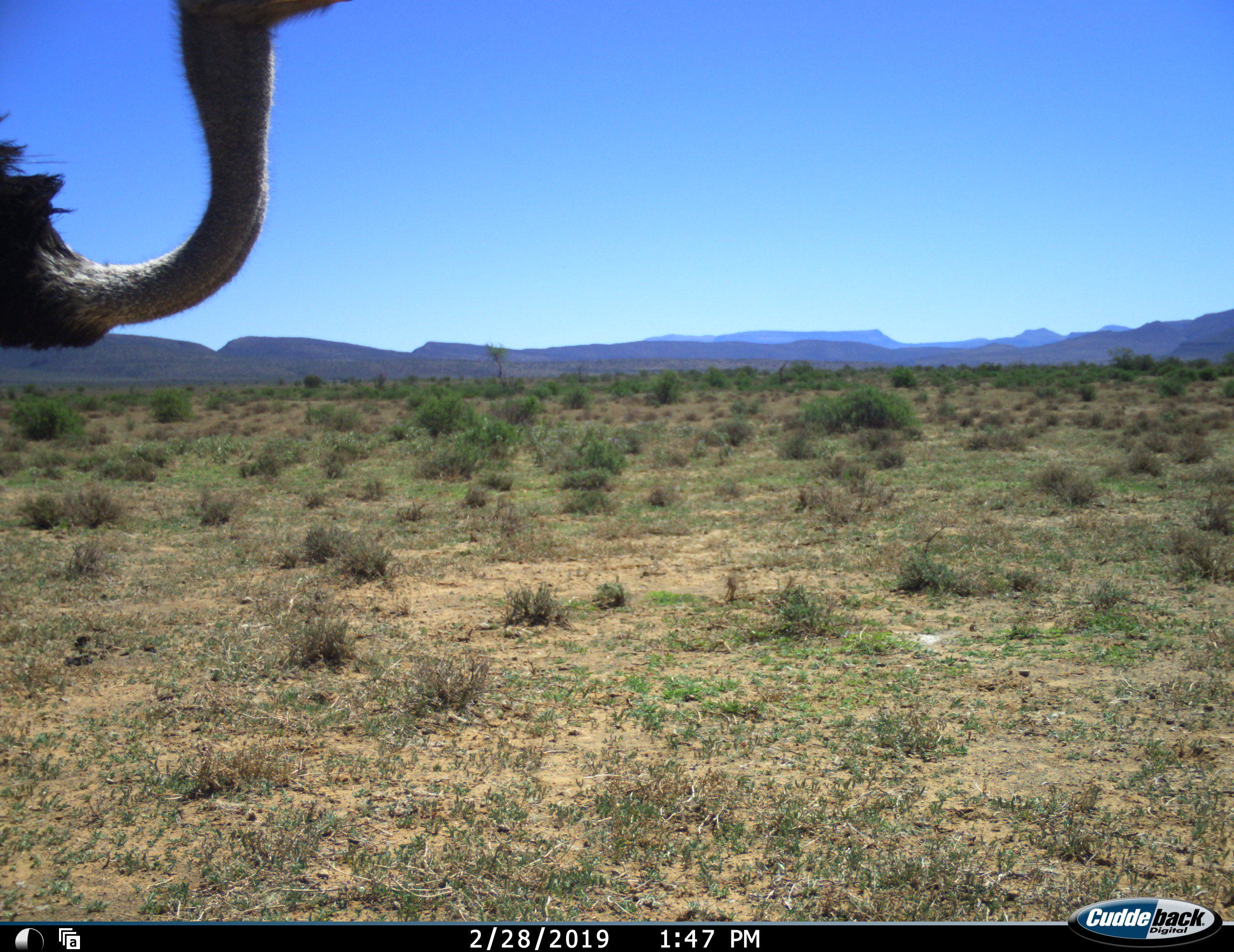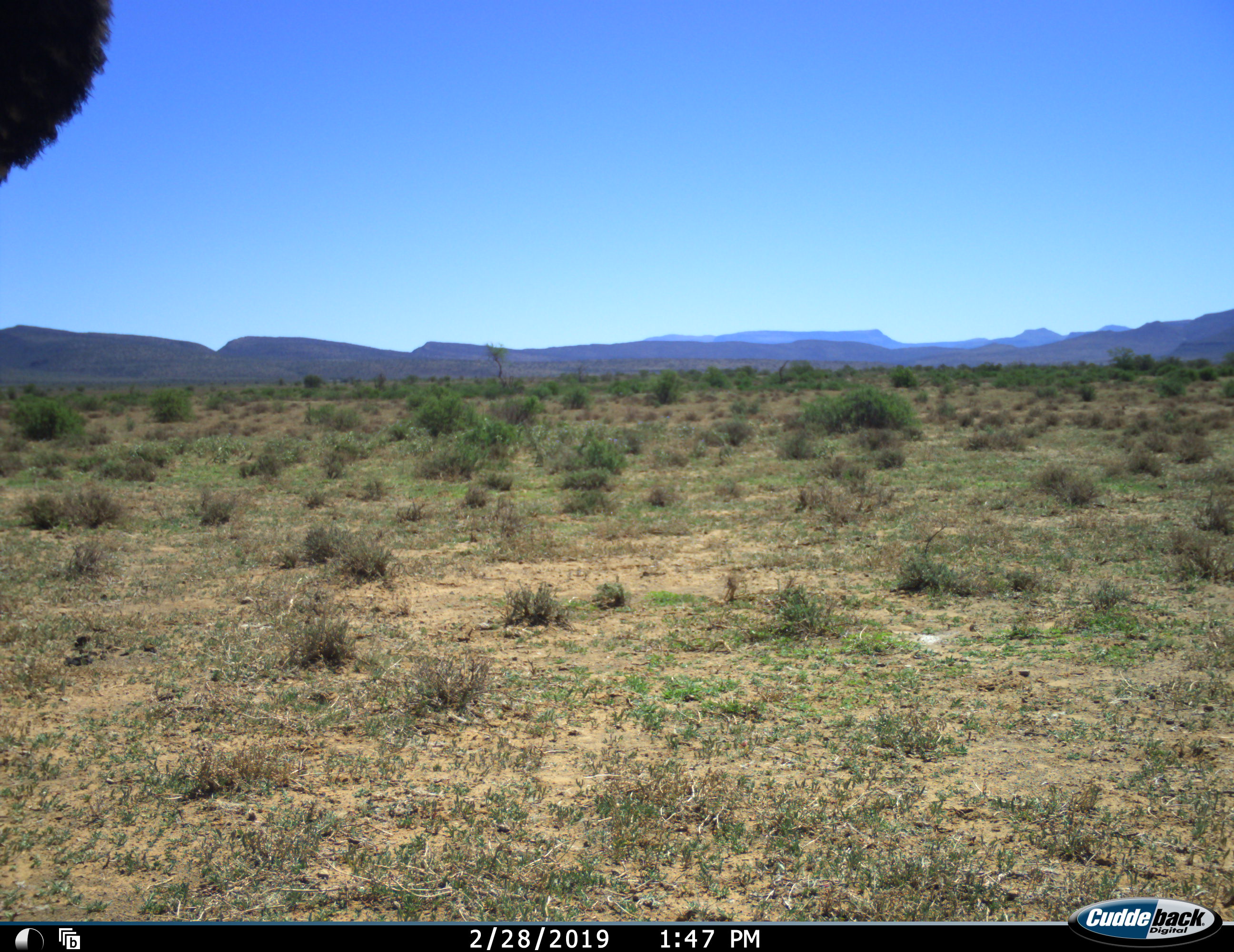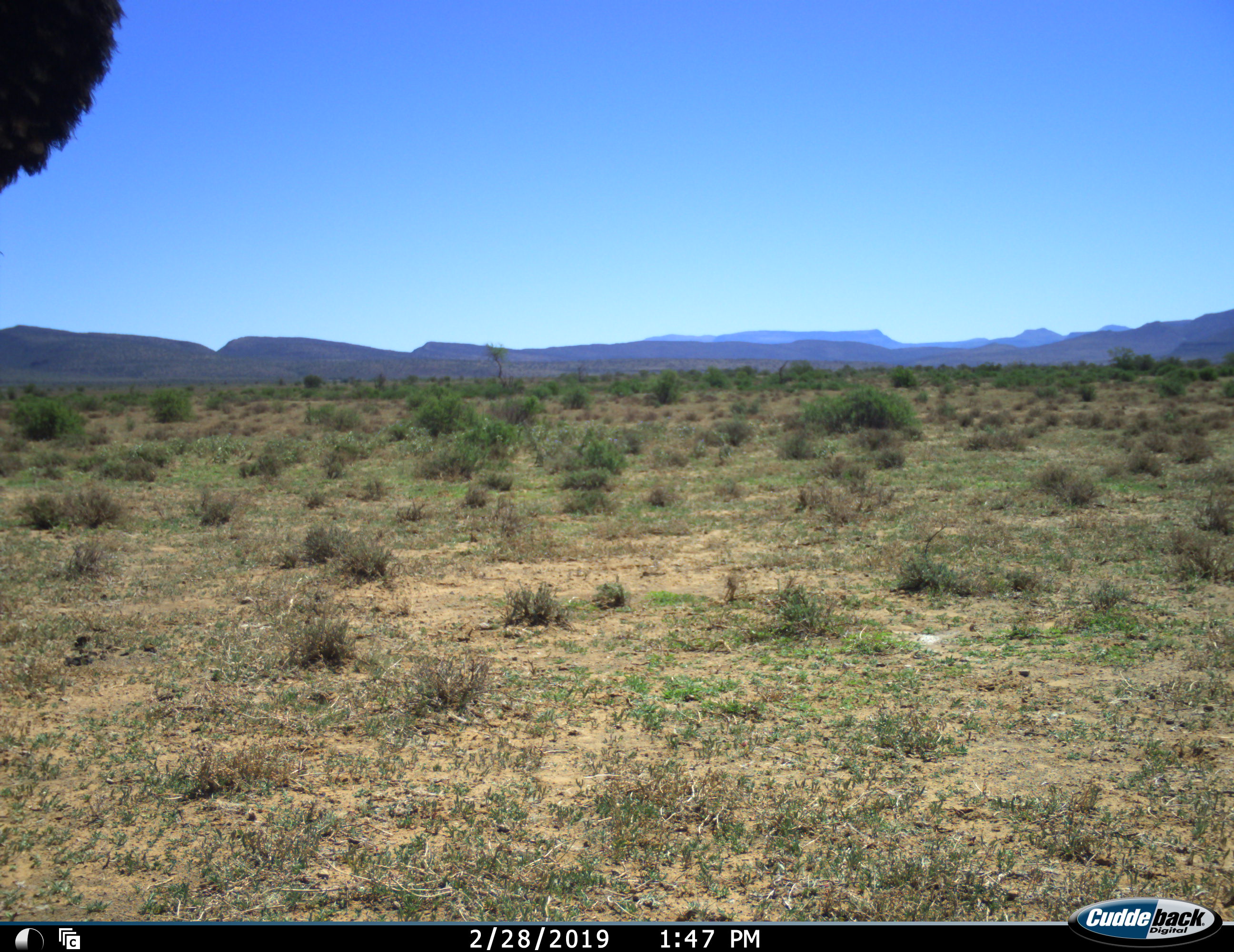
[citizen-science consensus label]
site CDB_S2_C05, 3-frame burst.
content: unidentified animal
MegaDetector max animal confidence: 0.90